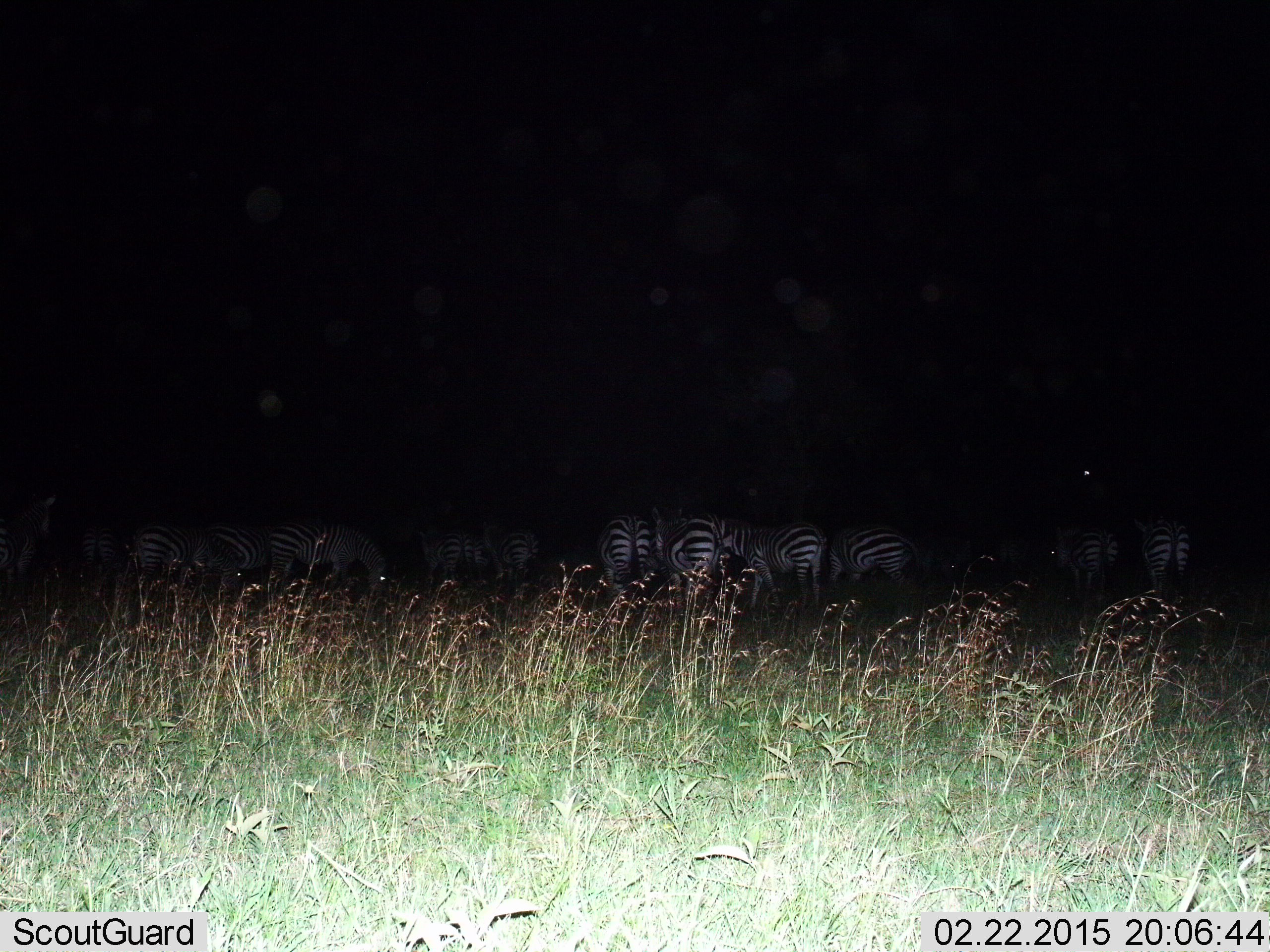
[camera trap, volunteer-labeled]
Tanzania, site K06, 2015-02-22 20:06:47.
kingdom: Animalia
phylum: Chordata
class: Mammalia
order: Perissodactyla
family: Equidae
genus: Equus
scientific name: Equus quagga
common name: plains zebra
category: zebra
Zebra (plains zebra) (Equus quagga), count 11-50. Behavior (volunteer vote fractions): standing 50%, resting 0%, moving 0%, interacting 0%. Young present (vote fraction): 0%. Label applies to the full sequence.